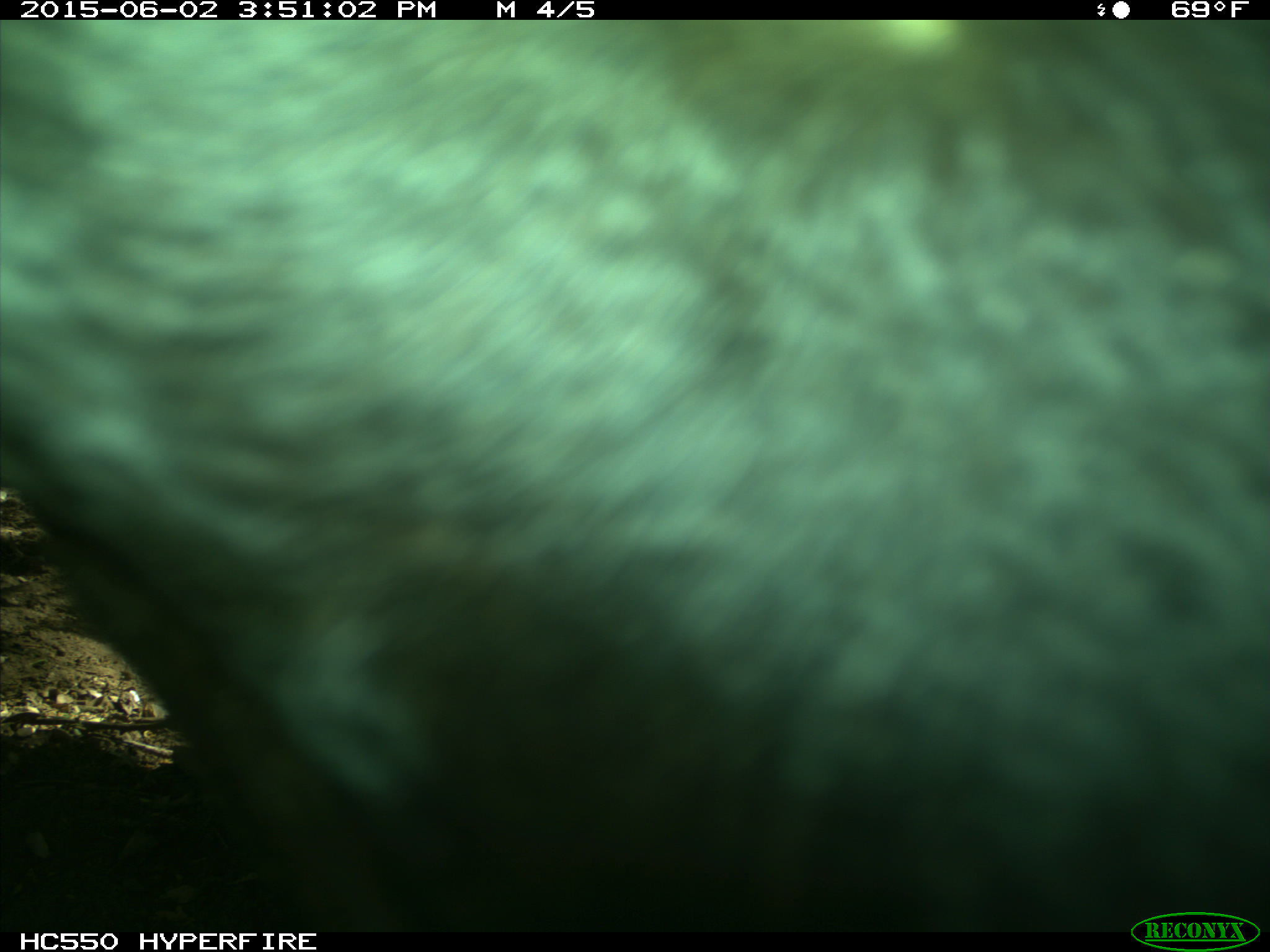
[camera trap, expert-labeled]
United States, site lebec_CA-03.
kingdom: Animalia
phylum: Chordata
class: Mammalia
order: Artiodactyla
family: Bovidae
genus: Bos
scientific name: Bos taurus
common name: domestic cow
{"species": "Bos taurus (domestic cow)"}